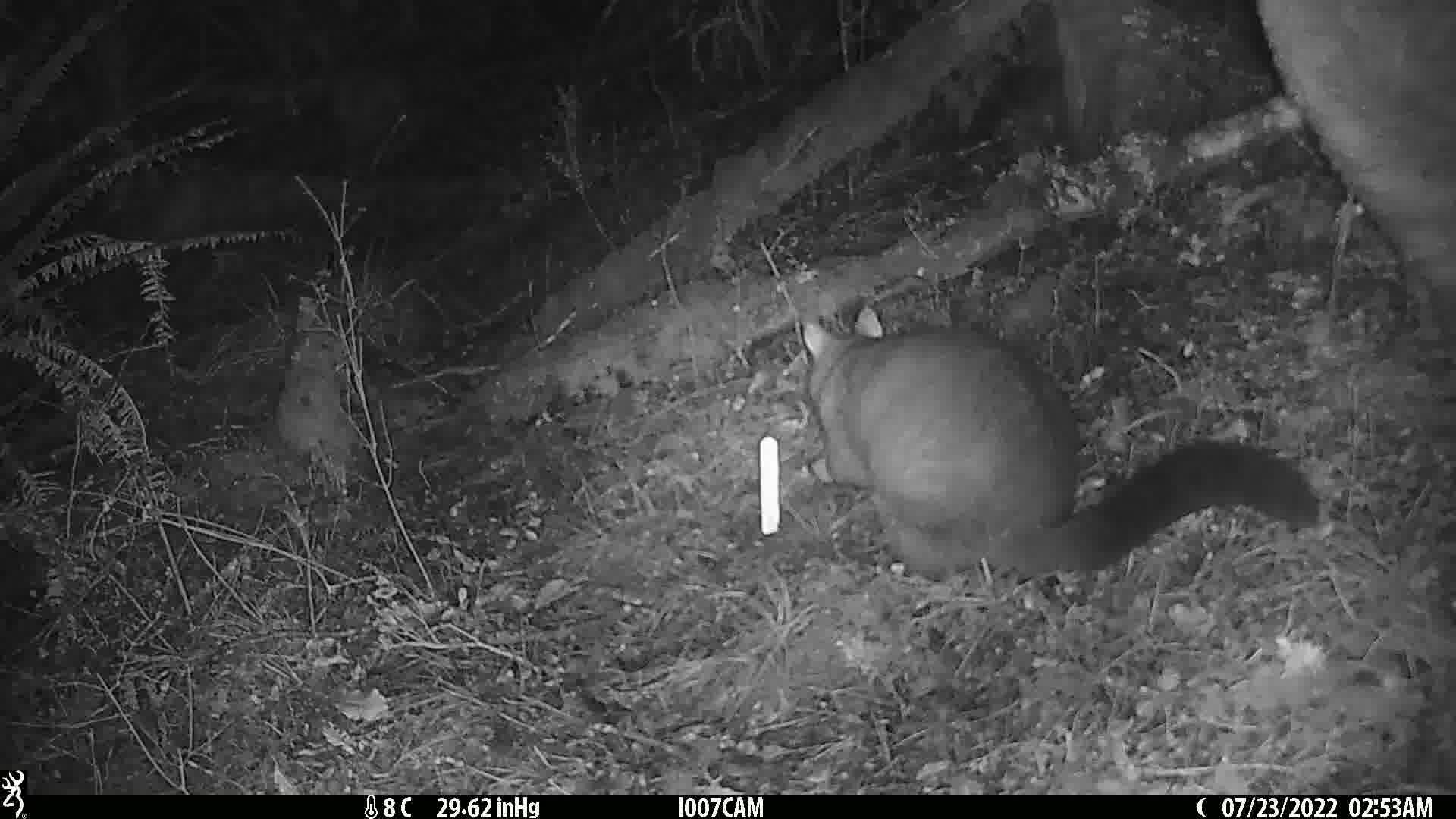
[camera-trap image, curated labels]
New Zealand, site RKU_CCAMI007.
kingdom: Animalia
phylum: Chordata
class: Mammalia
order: Diprotodontia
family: Phalangeridae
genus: Trichosurus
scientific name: Trichosurus vulpecula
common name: common brushtail possum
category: possum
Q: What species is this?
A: Possum (common brushtail possum) (Trichosurus vulpecula).